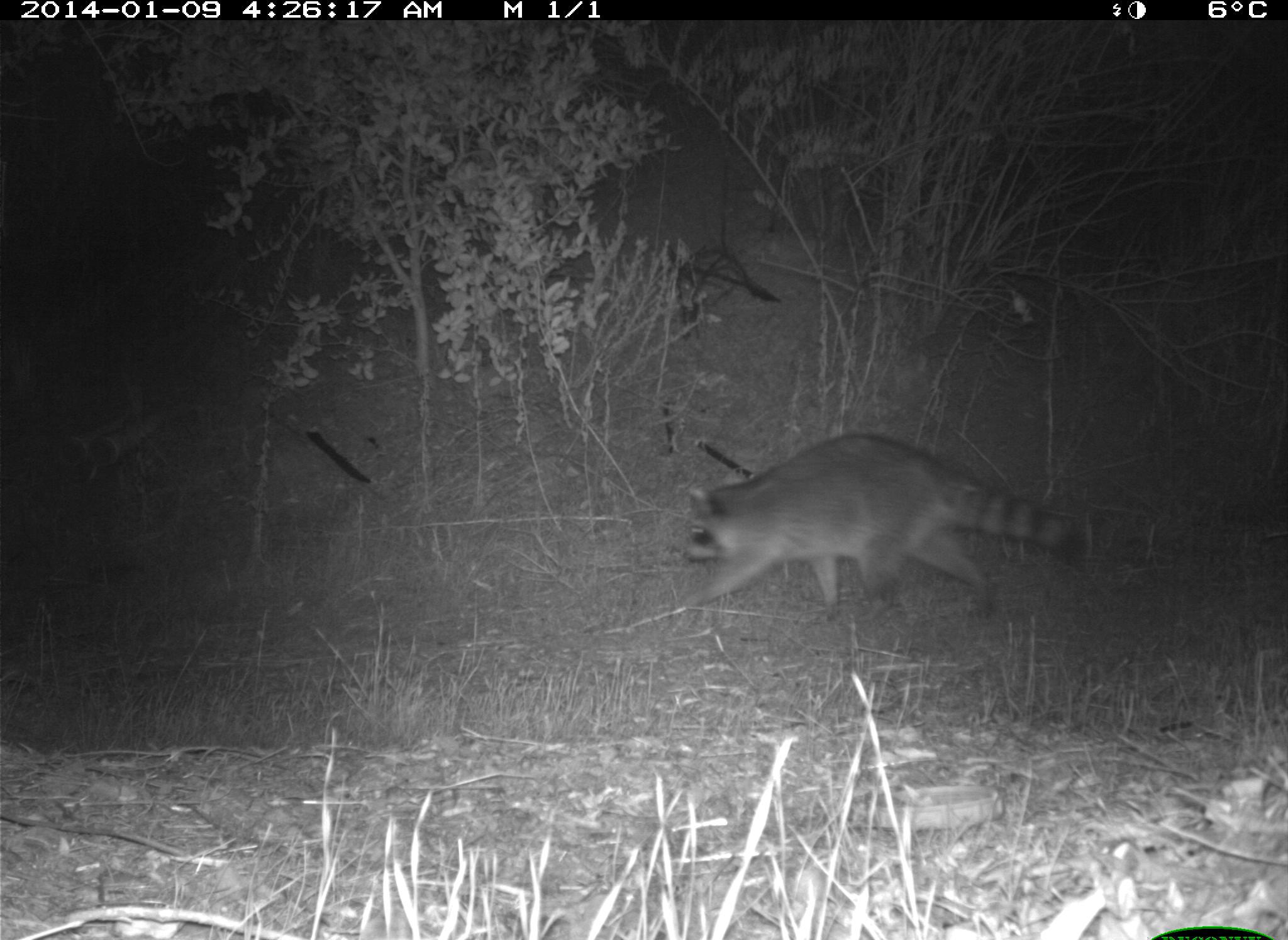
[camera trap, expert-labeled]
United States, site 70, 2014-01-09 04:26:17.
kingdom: Animalia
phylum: Chordata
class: Mammalia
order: Carnivora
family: Procyonidae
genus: Procyon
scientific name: Procyon lotor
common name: raccoon